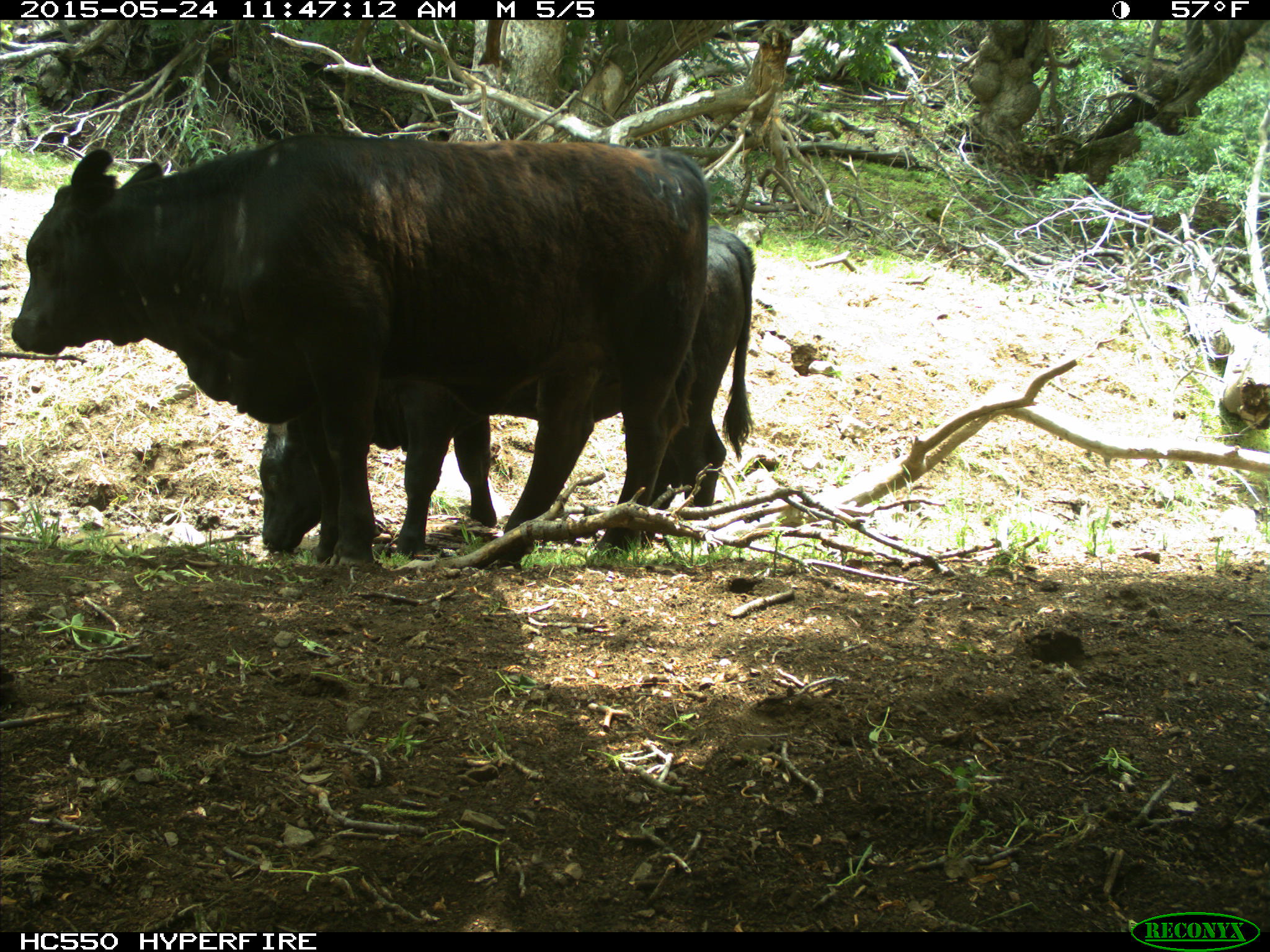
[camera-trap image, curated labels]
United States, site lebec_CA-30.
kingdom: Animalia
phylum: Chordata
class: Mammalia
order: Artiodactyla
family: Bovidae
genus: Bos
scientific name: Bos taurus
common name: domestic cow